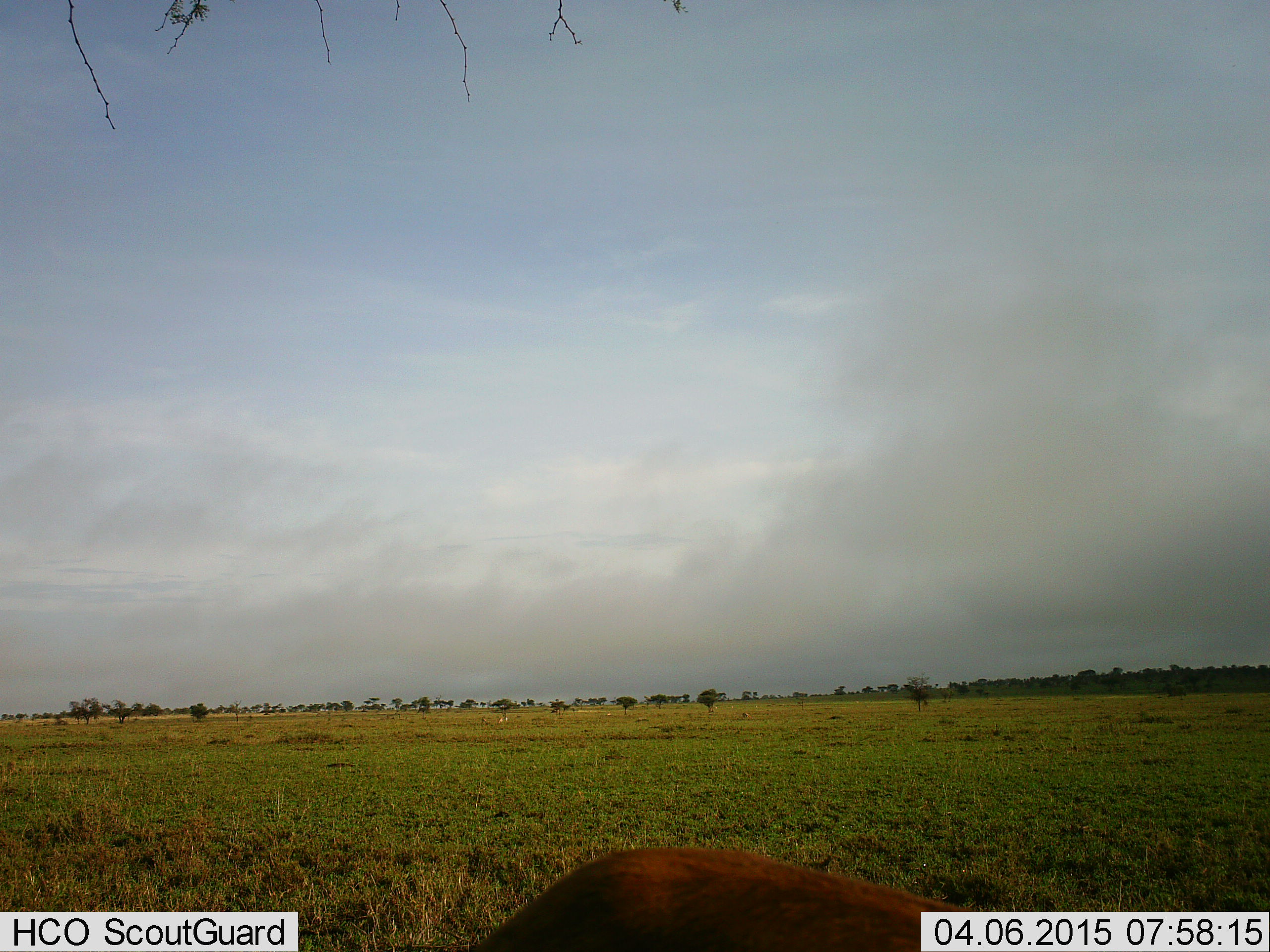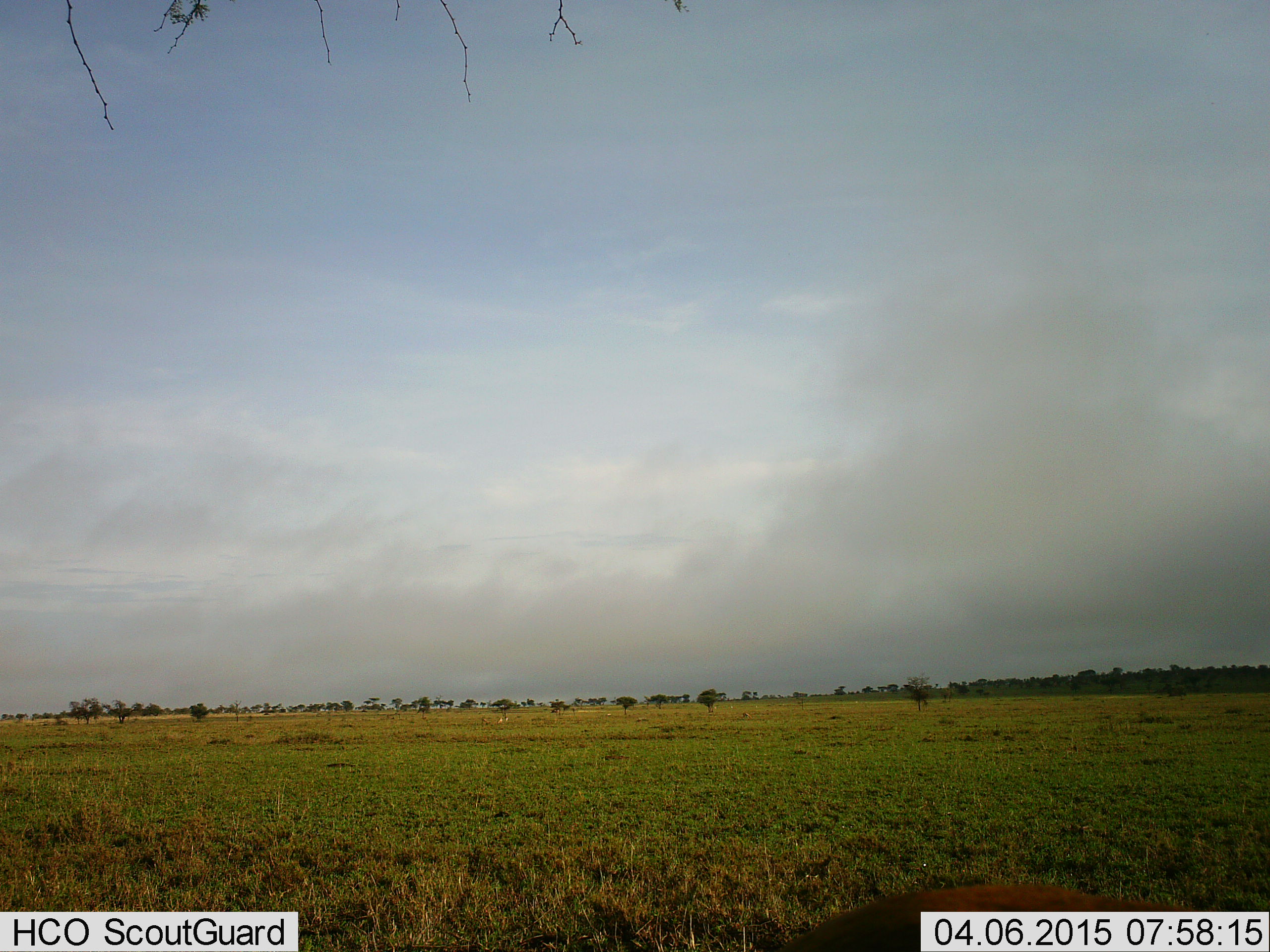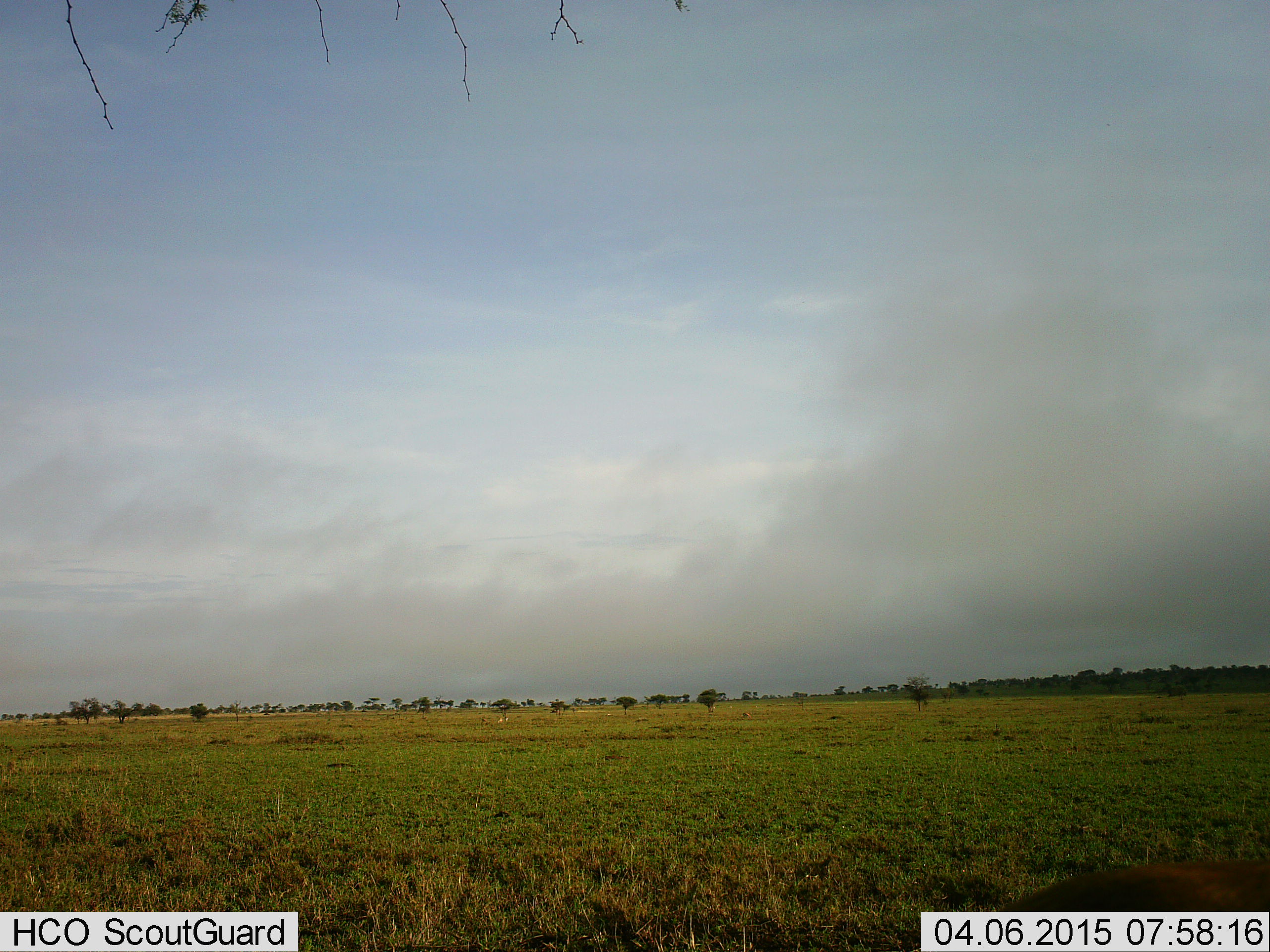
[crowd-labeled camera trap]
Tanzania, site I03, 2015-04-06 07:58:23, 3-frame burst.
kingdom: Animalia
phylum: Chordata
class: Mammalia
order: Artiodactyla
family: Bovidae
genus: Eudorcas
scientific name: Eudorcas thomsonii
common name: thomson's gazelle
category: gazellethomsons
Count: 1.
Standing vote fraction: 20%.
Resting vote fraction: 0%.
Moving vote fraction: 80%.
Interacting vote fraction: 0%.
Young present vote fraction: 0%.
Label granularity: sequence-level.